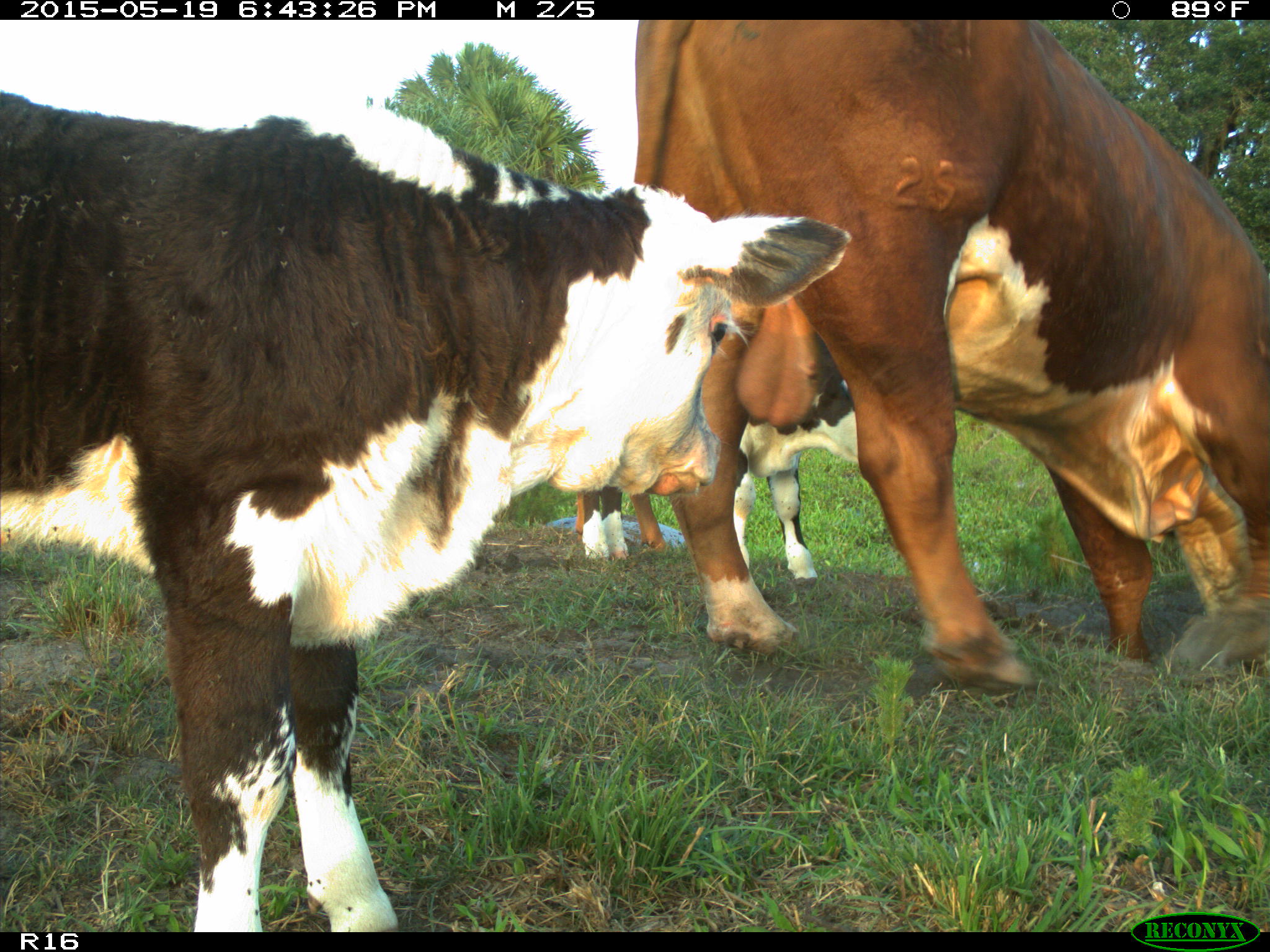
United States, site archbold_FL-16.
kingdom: Animalia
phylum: Chordata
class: Mammalia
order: Artiodactyla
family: Bovidae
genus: Bos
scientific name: Bos taurus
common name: domestic cow